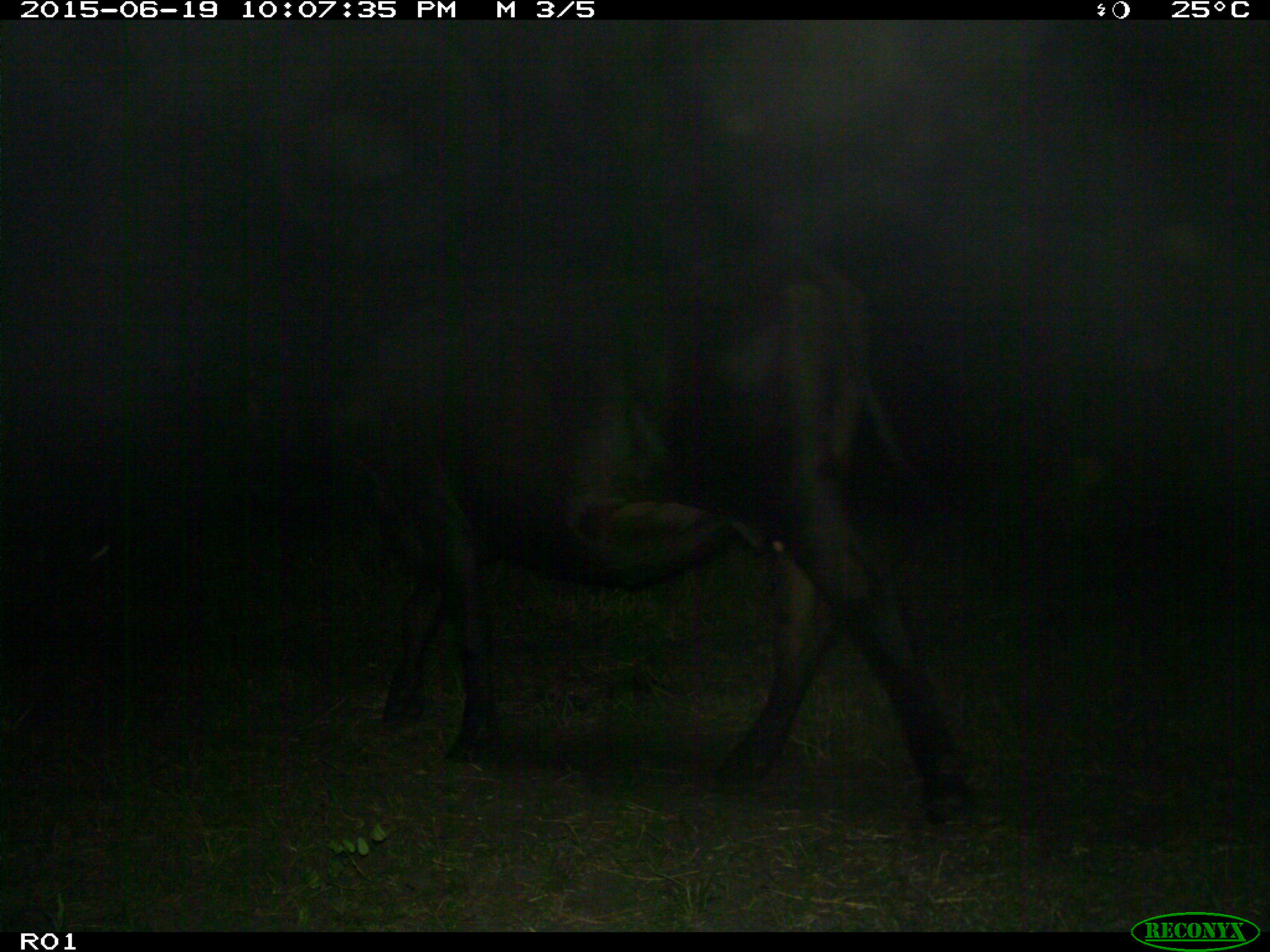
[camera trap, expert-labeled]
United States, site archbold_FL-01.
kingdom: Animalia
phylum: Chordata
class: Mammalia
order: Artiodactyla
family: Bovidae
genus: Bos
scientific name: Bos taurus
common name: domestic cow